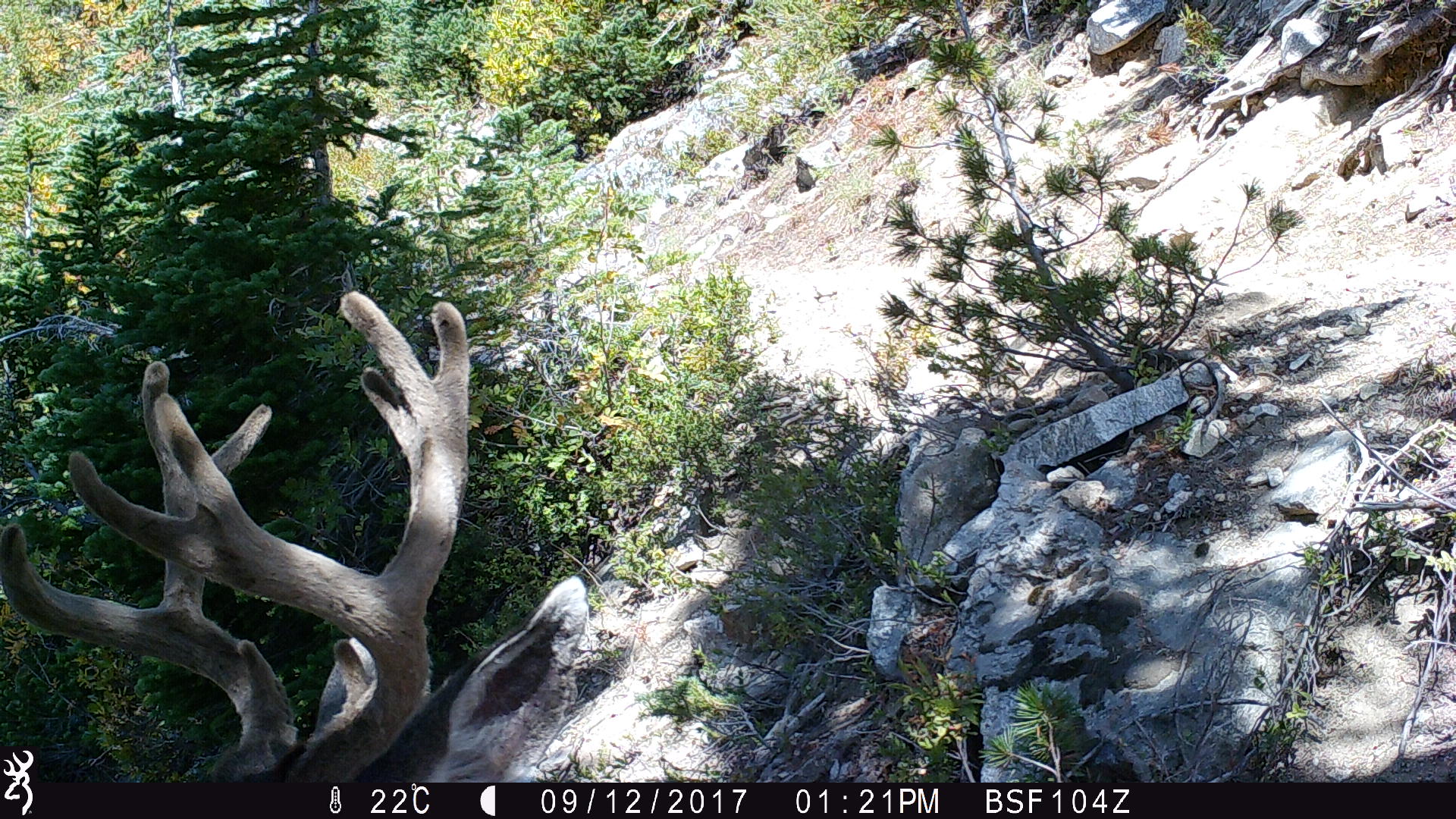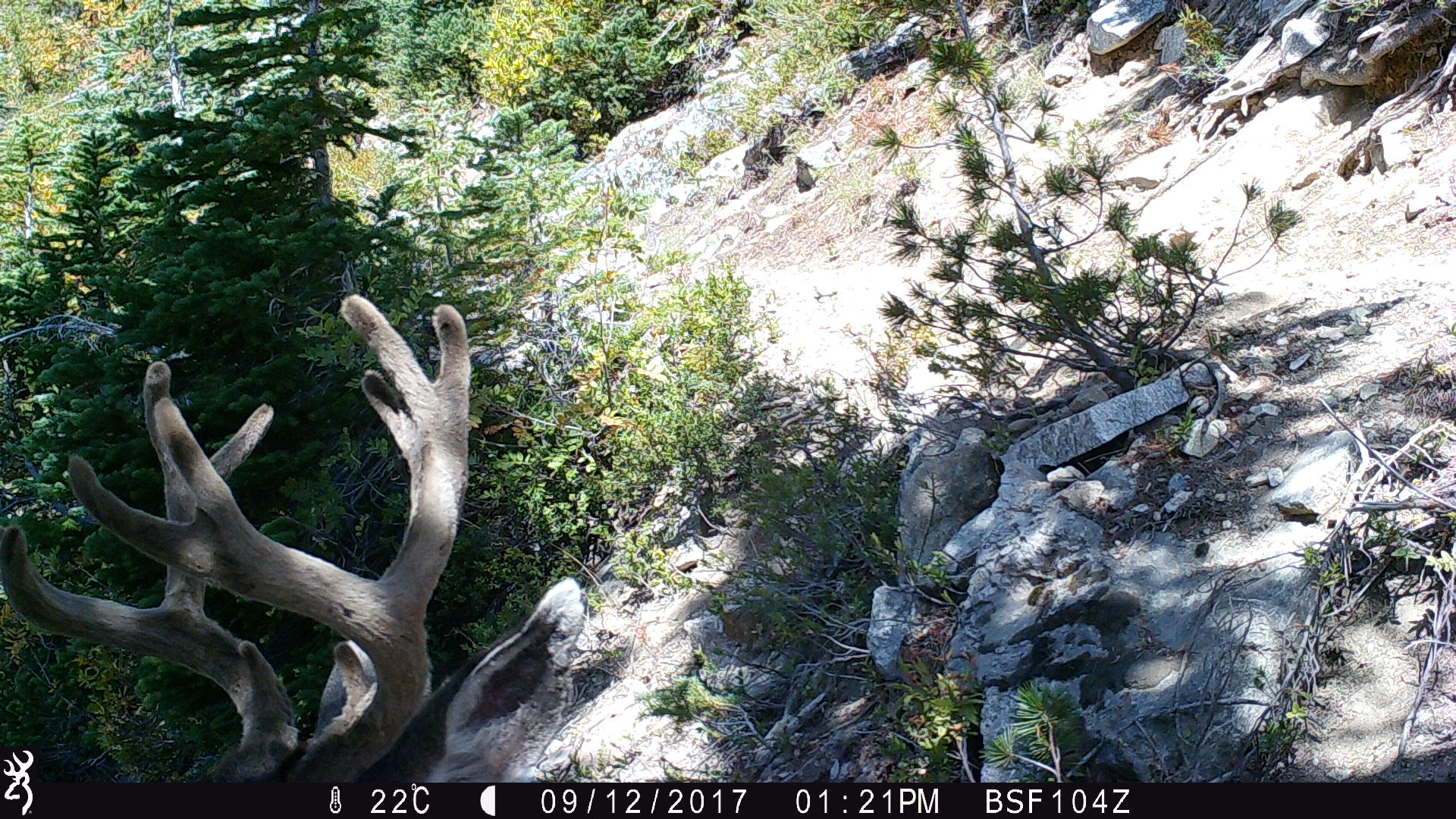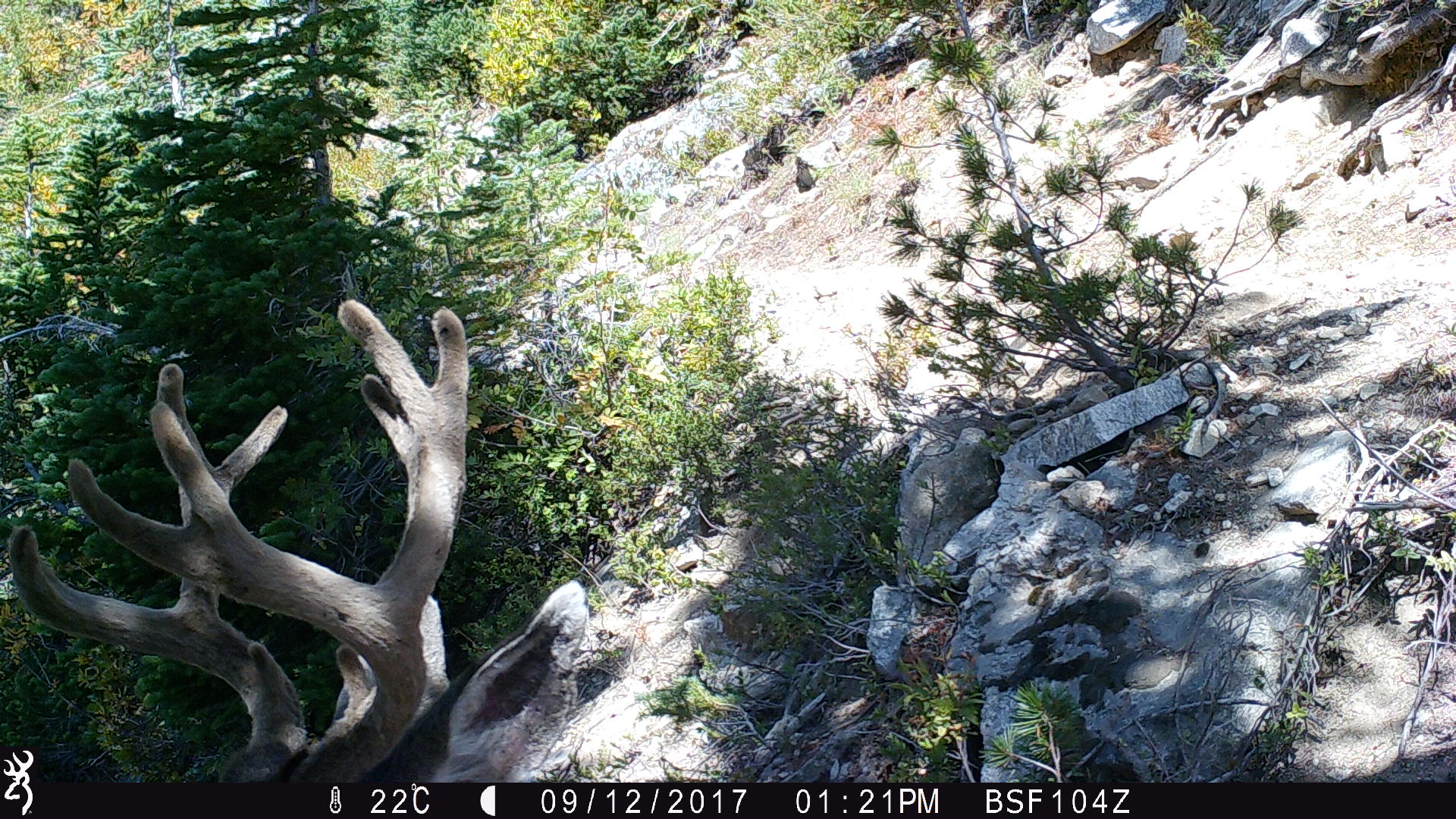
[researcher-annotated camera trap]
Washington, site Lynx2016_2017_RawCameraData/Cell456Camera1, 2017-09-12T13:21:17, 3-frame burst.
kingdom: Animalia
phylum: Chordata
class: Mammalia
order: Artiodactyla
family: Cervidae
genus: Odocoileus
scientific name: Odocoileus hemionus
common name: mule deer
Odocoileus hemionus (mule deer). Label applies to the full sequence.